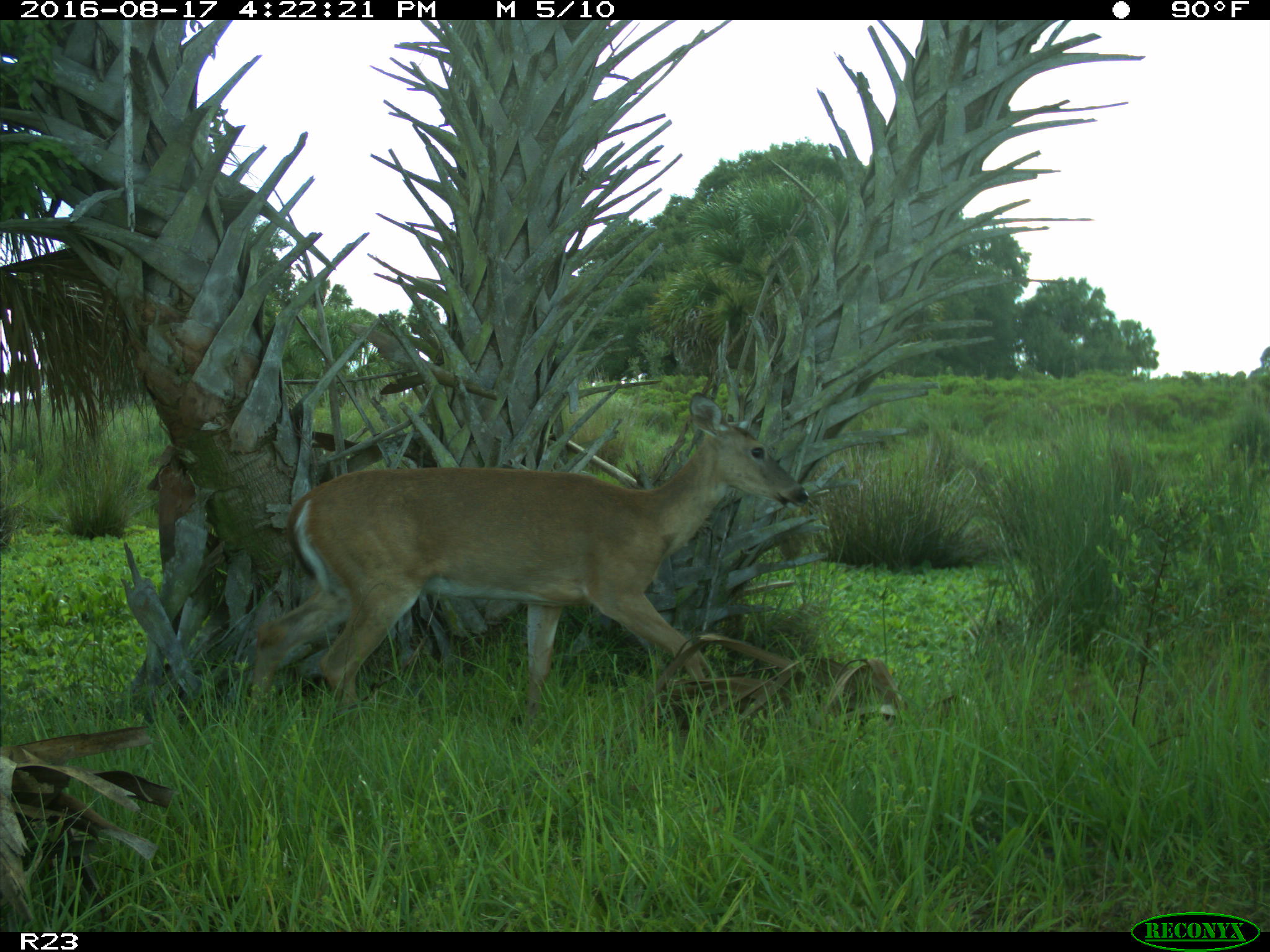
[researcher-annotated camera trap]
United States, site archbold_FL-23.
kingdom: Animalia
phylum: Chordata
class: Mammalia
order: Artiodactyla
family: Cervidae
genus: Odocoileus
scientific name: Odocoileus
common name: deer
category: unidentified deer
Unidentified deer (deer) (Odocoileus).